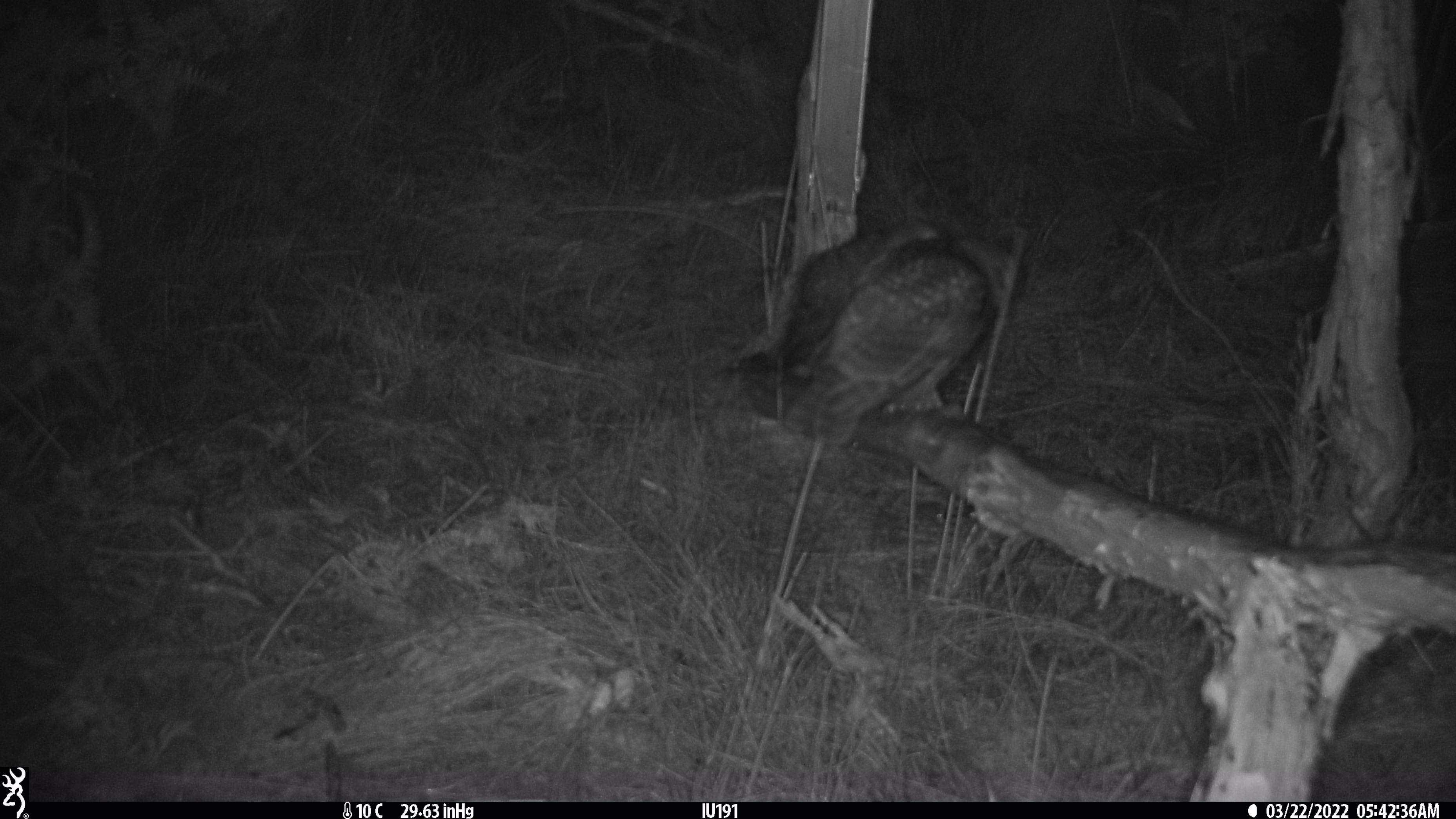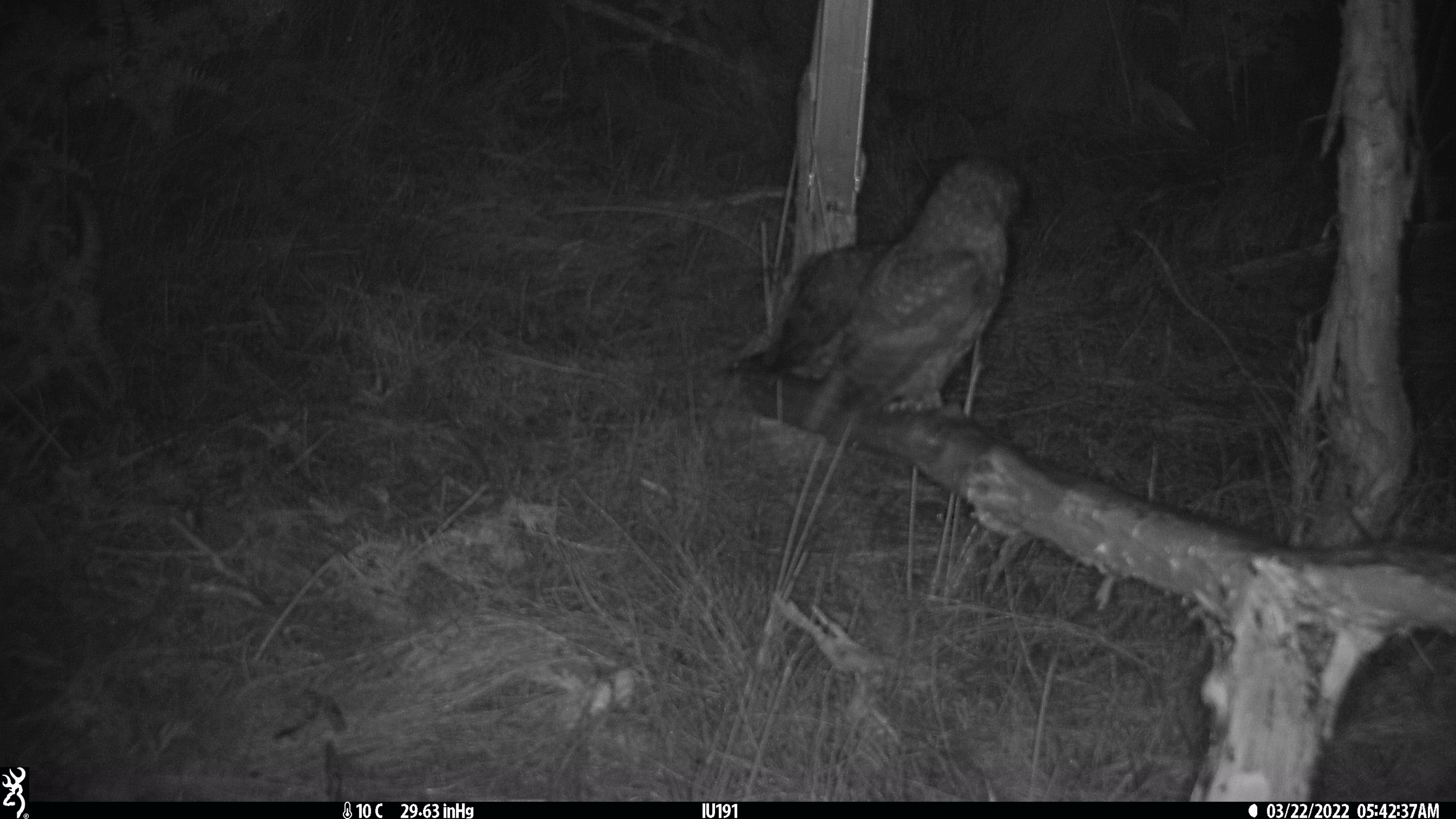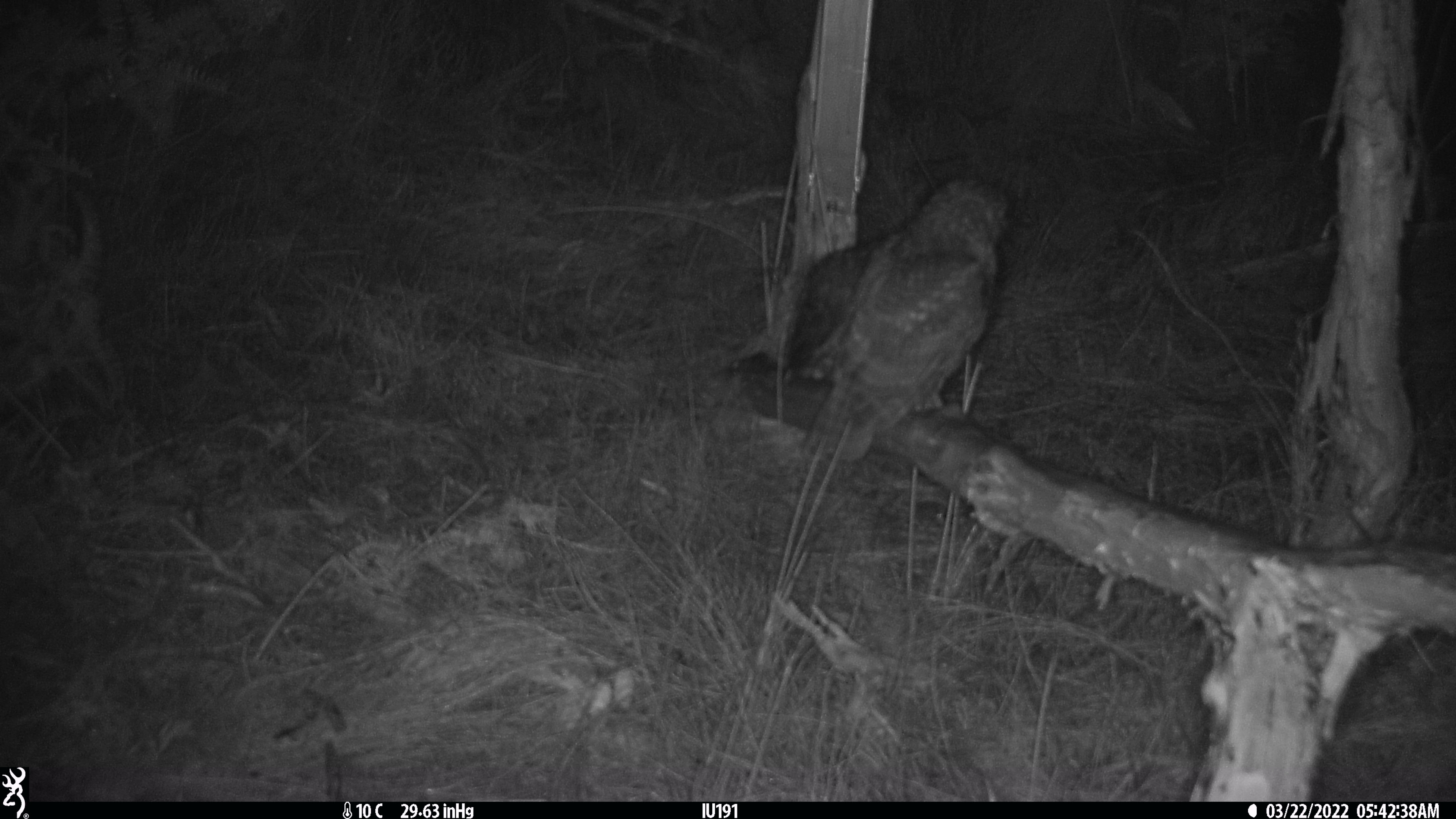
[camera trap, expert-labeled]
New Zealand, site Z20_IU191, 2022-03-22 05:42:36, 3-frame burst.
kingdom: Animalia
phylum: Chordata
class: Aves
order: Strigiformes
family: Strigidae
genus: Ninox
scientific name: Ninox novaeseelandiae novaeseelandiae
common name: morepork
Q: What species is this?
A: Morepork (Ninox novaeseelandiae novaeseelandiae).